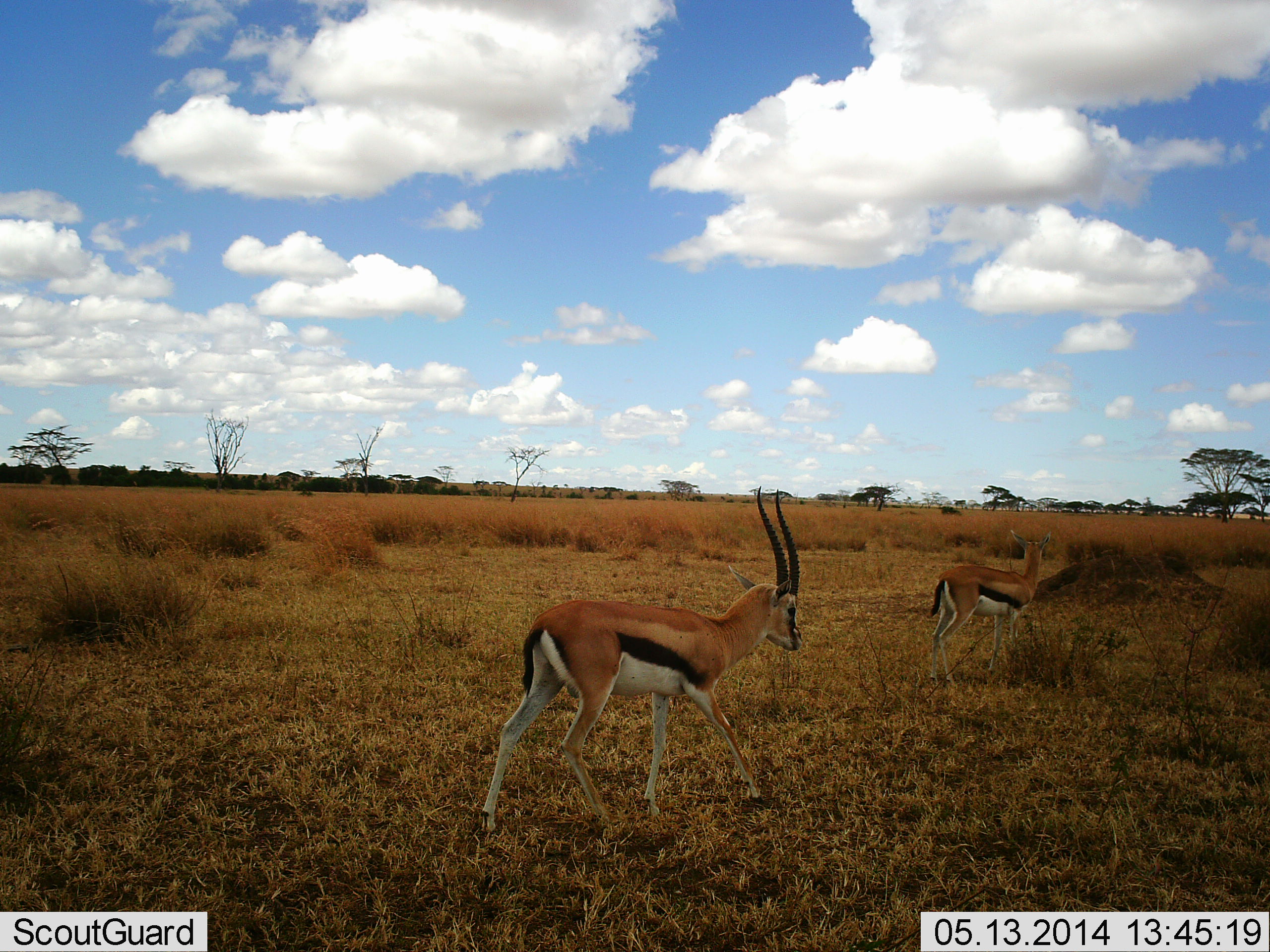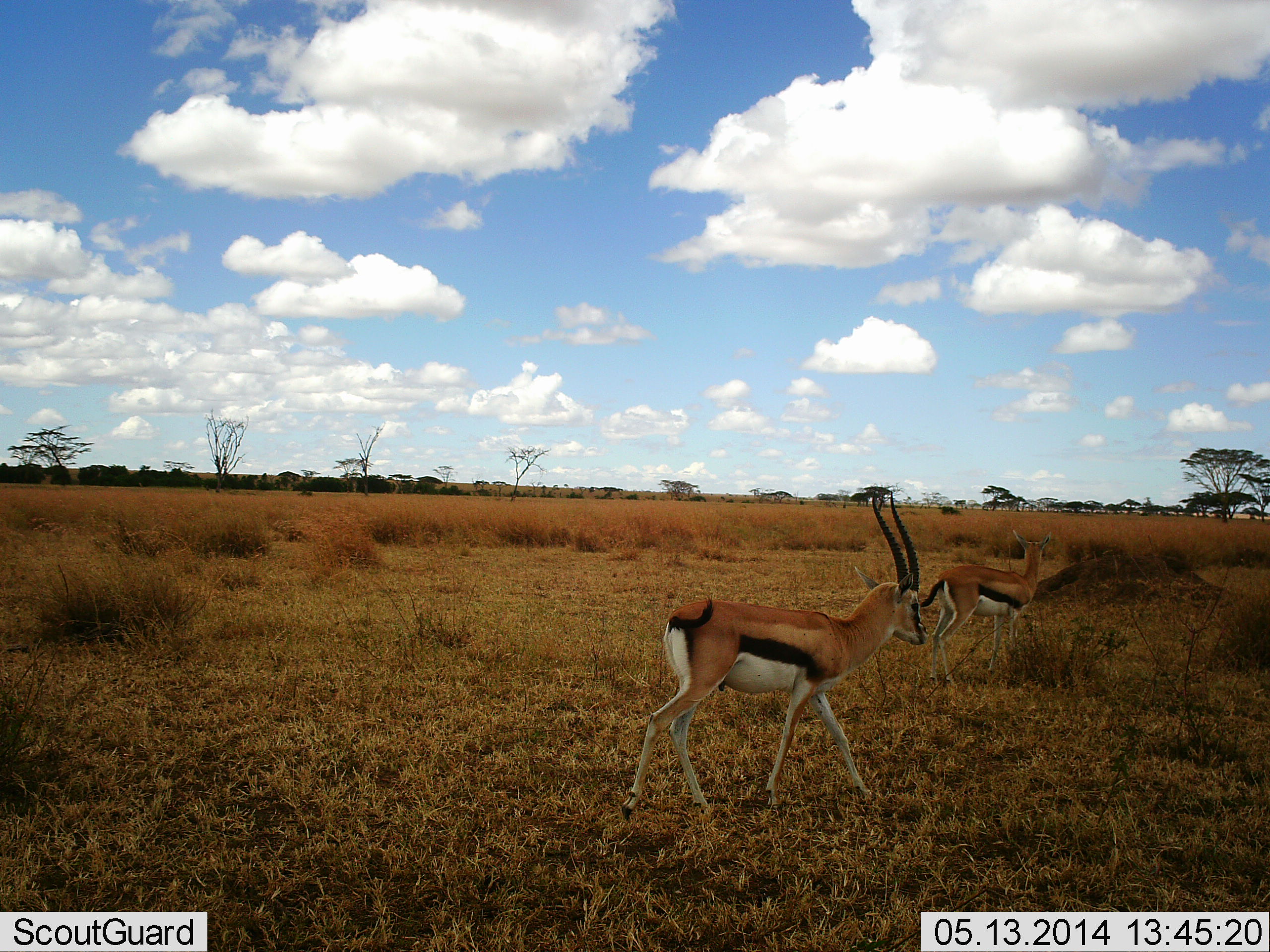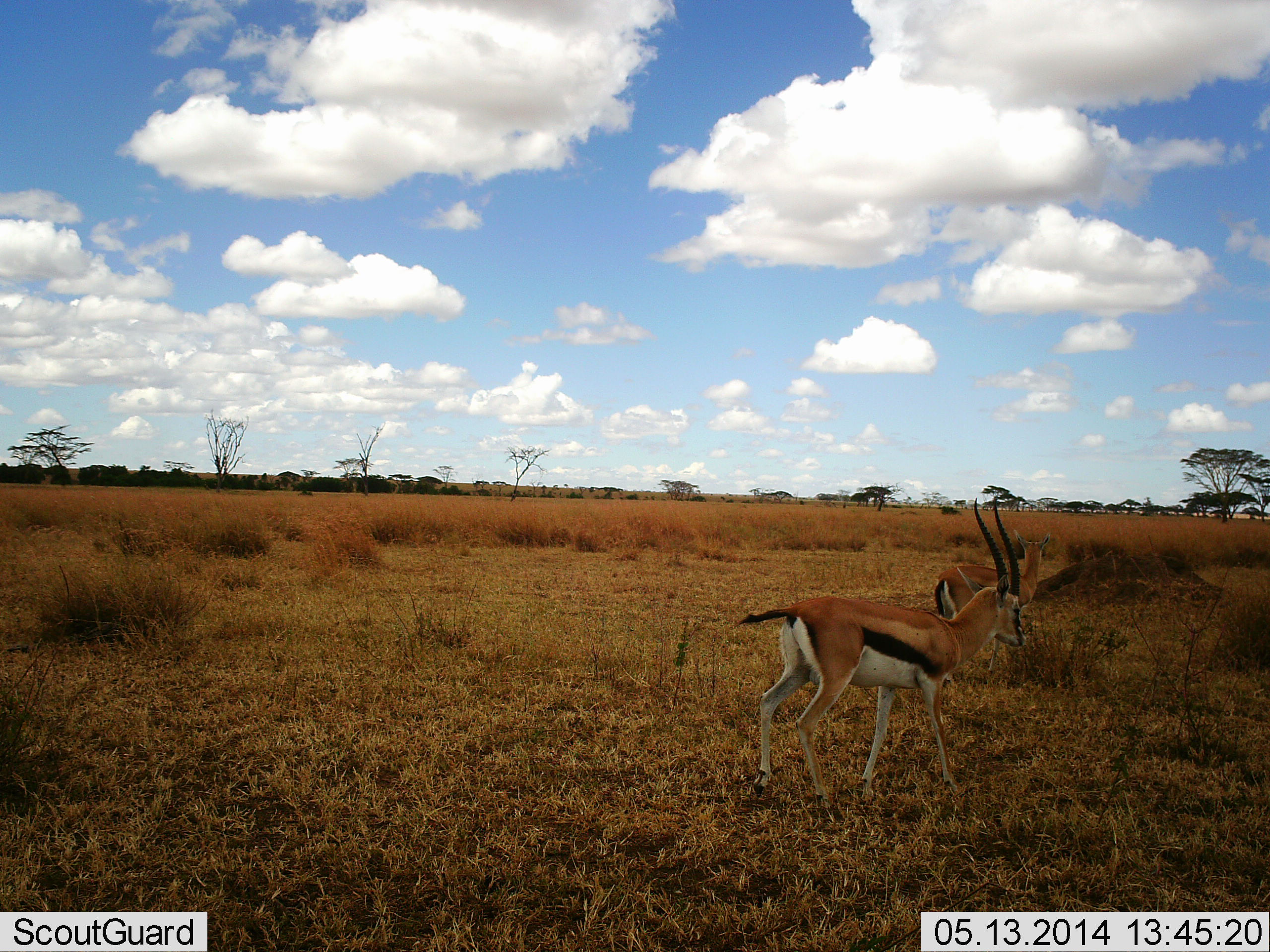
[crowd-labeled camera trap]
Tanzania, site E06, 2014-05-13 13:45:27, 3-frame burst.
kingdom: Animalia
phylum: Chordata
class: Mammalia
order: Artiodactyla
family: Bovidae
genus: Eudorcas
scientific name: Eudorcas thomsonii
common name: thomson's gazelle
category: gazellethomsons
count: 2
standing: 70%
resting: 0%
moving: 80%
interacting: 0%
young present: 0%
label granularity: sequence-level